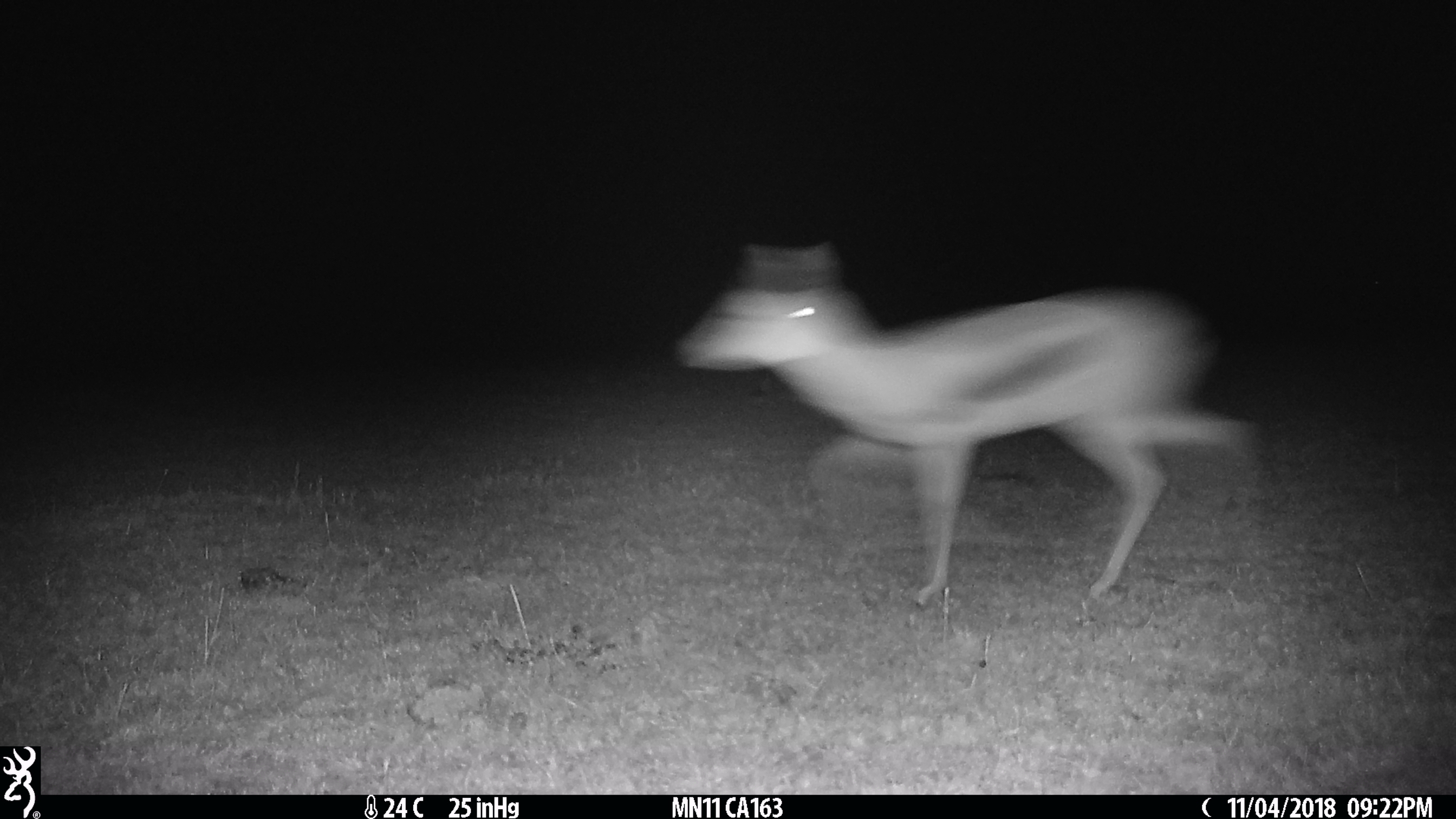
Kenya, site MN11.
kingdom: Animalia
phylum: Chordata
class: Mammalia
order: Artiodactyla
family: Bovidae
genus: Eudorcas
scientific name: Eudorcas thomsonii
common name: thomon's gazelle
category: gazelle thomsons